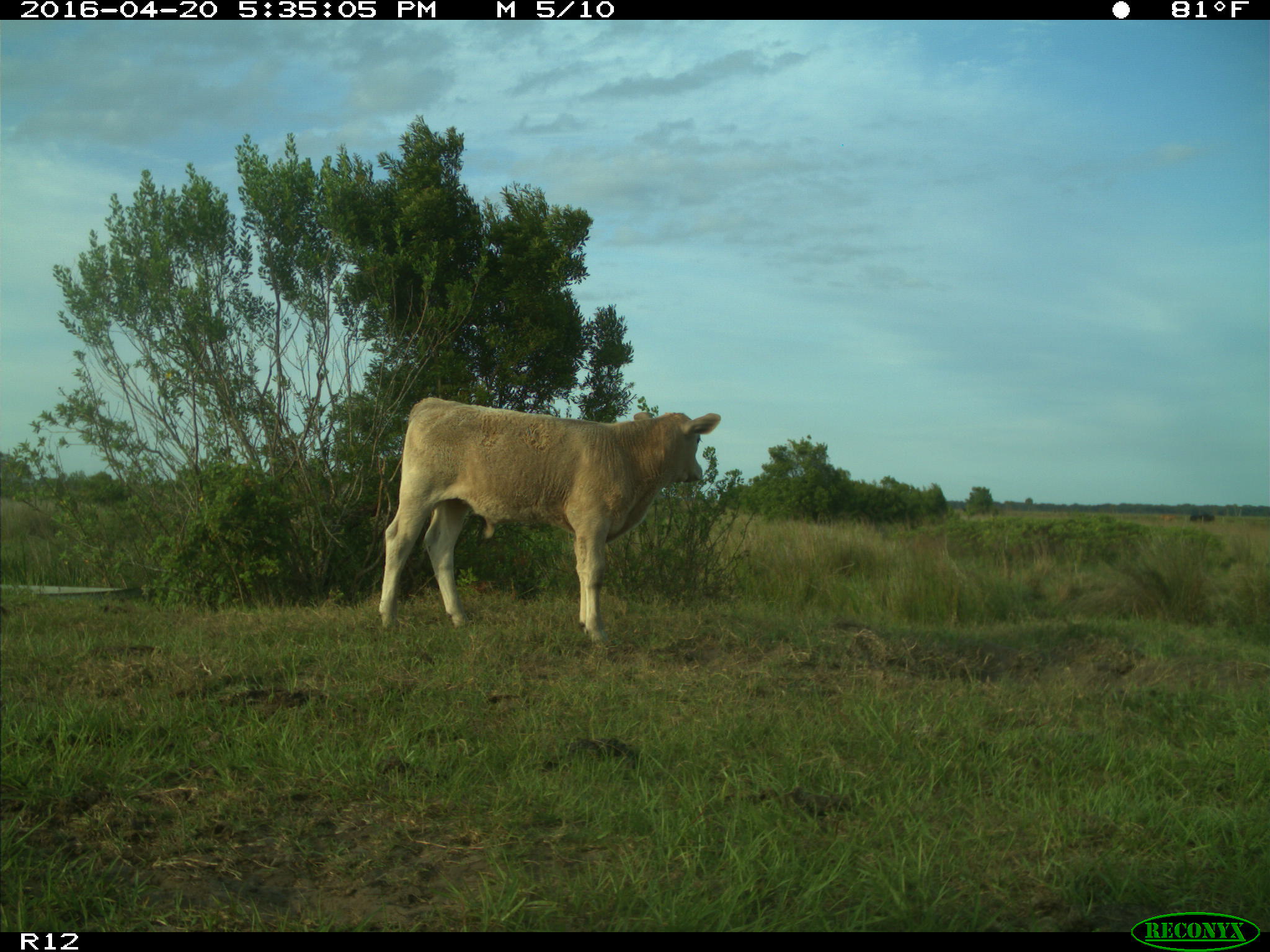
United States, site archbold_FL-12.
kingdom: Animalia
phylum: Chordata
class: Mammalia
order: Artiodactyla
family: Bovidae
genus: Bos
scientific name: Bos taurus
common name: domestic cow